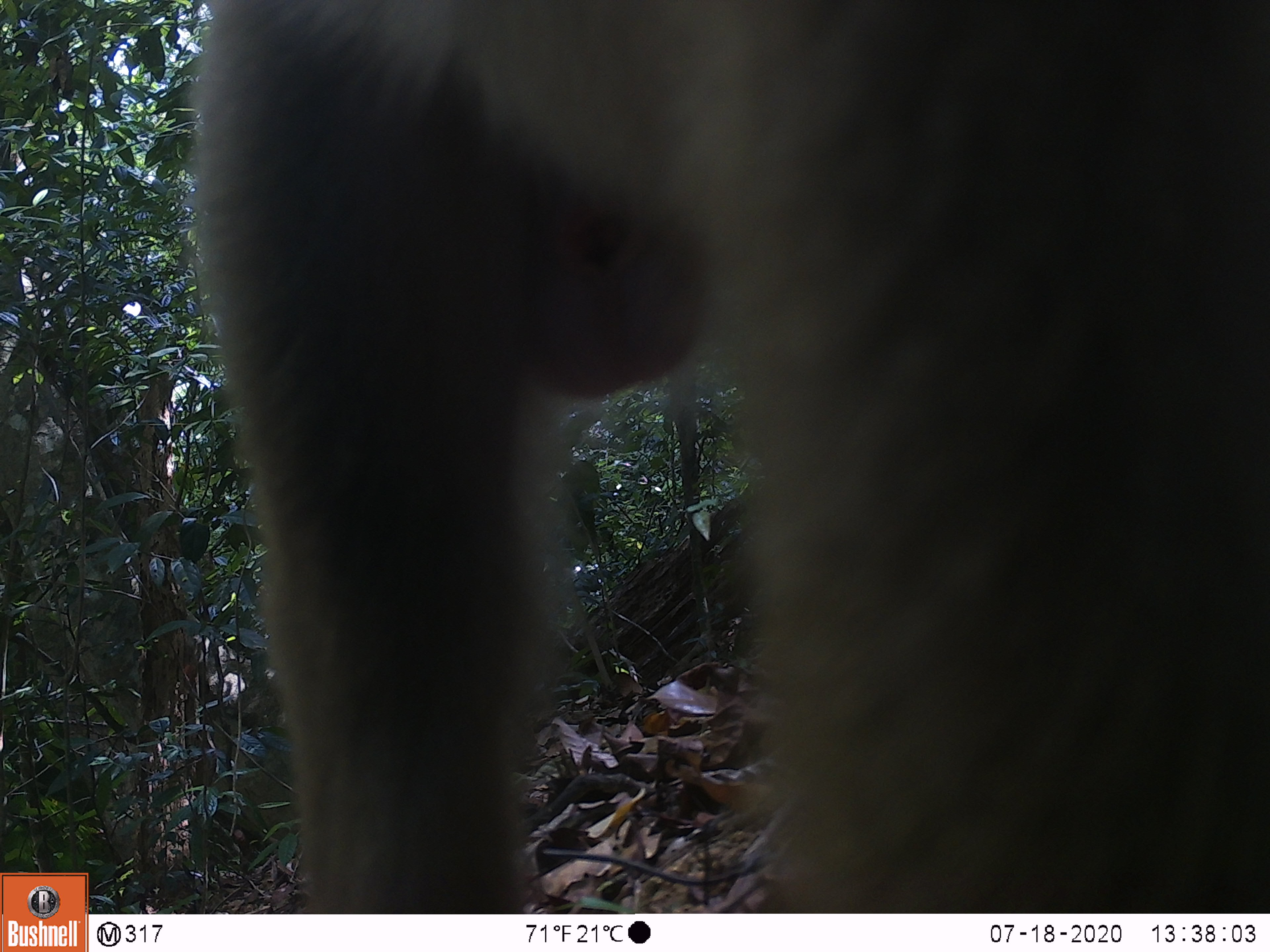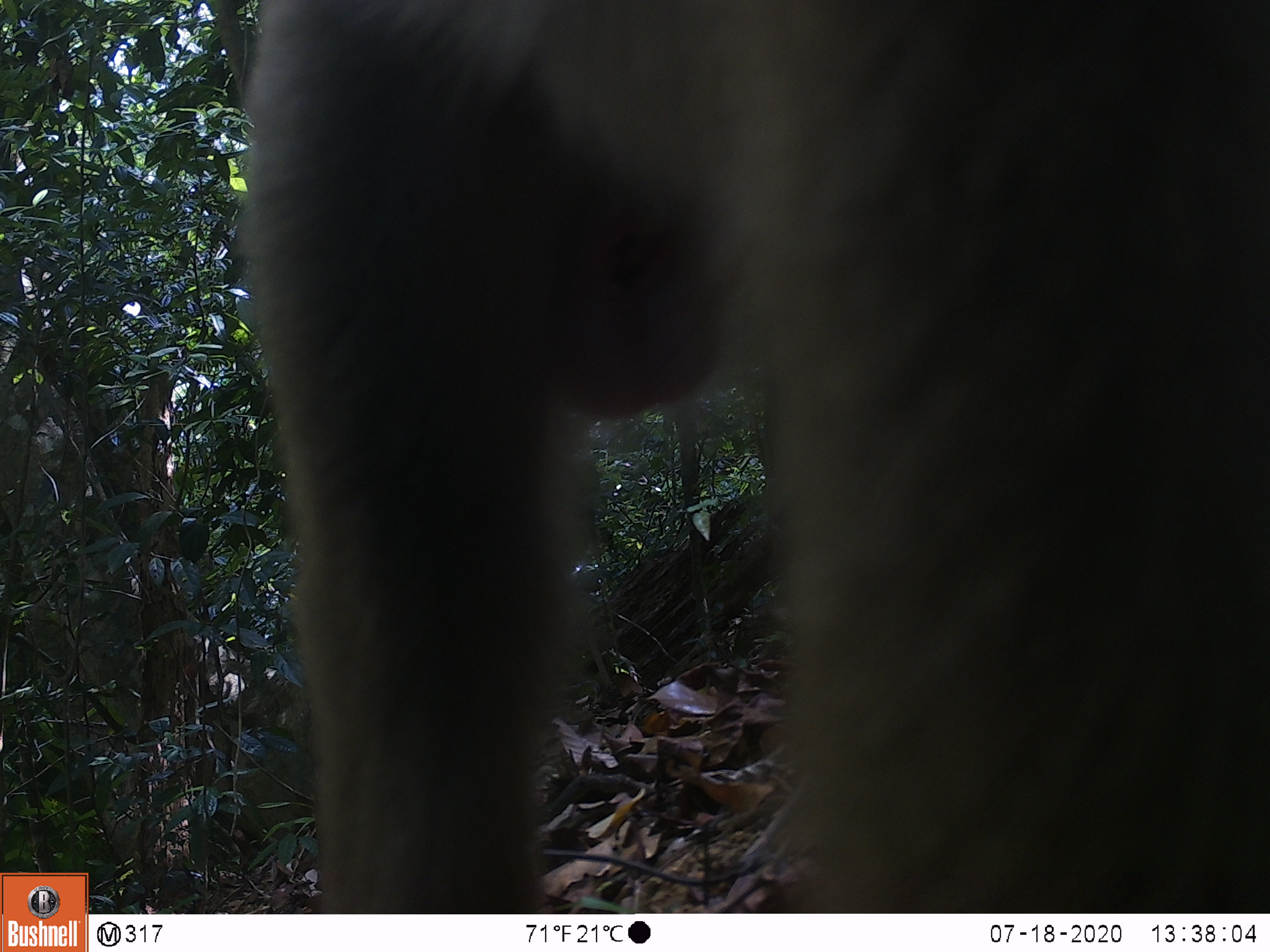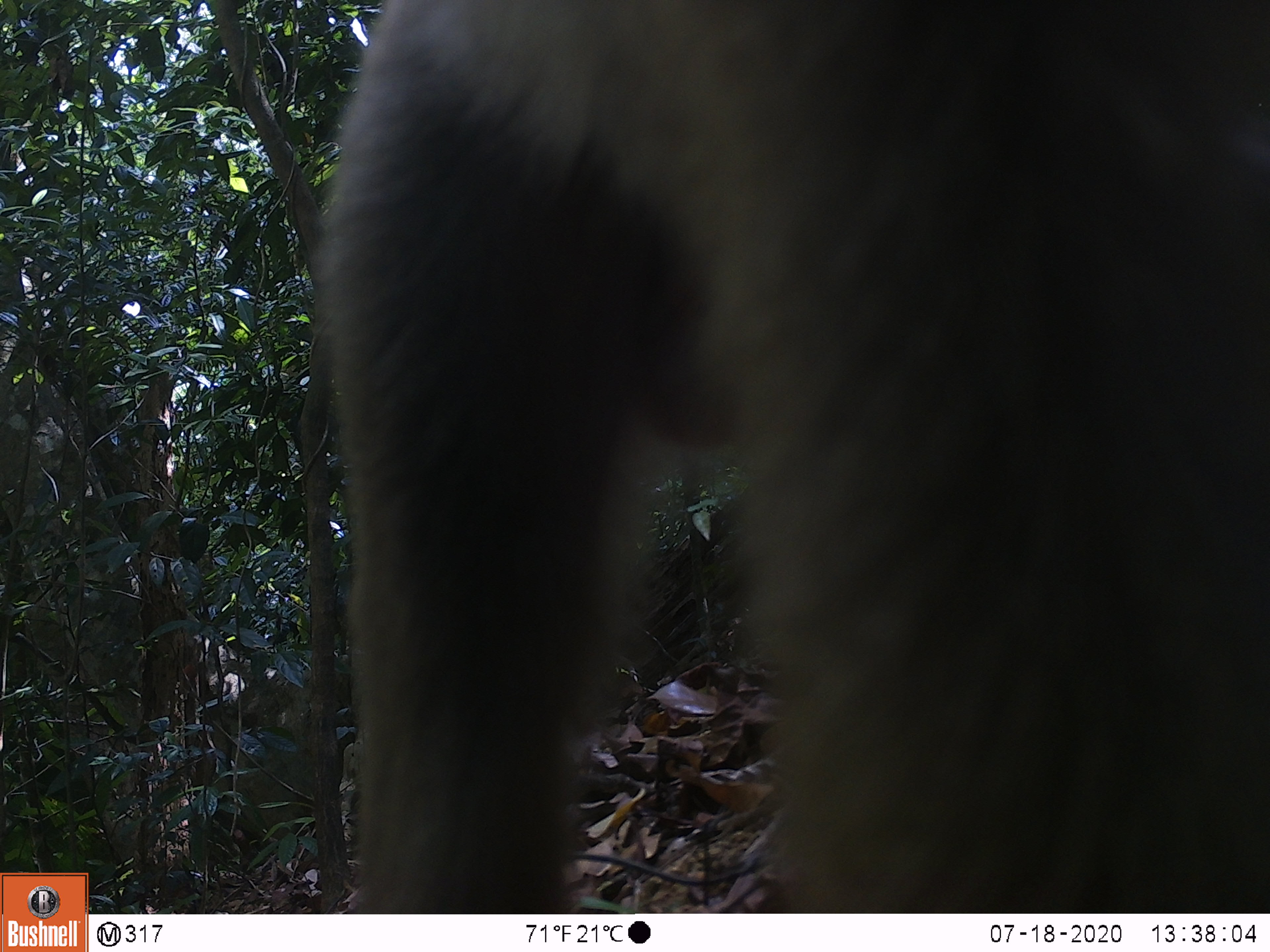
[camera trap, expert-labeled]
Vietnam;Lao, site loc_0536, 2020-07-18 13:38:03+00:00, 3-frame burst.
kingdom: Animalia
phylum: Chordata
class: Mammalia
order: Primates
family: Cercopithecidae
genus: Macaca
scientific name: Macaca nemestrina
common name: pig-tailed macaque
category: pig tailed macaque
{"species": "pig tailed macaque (pig-tailed macaque) (Macaca nemestrina)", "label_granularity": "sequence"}